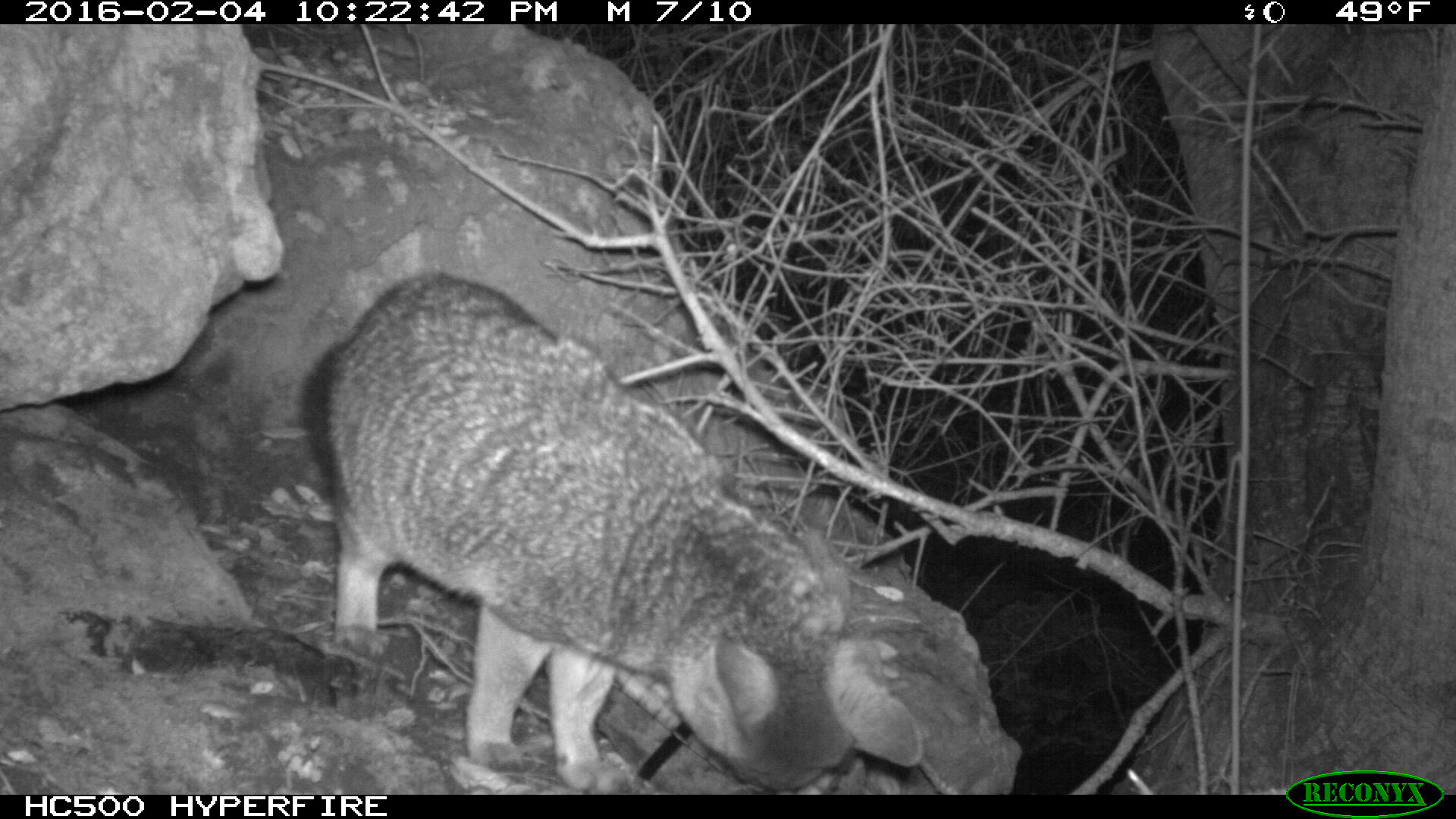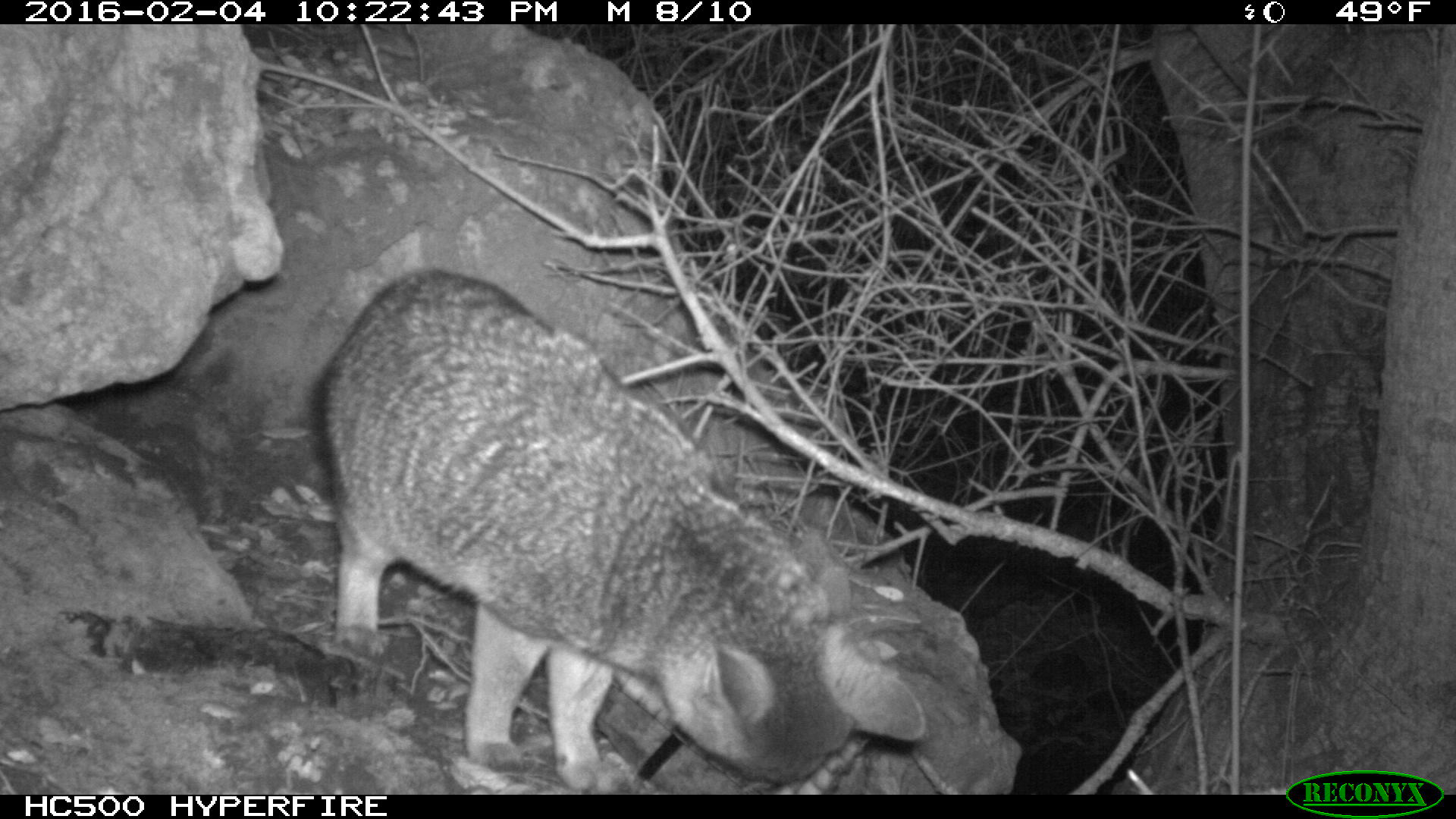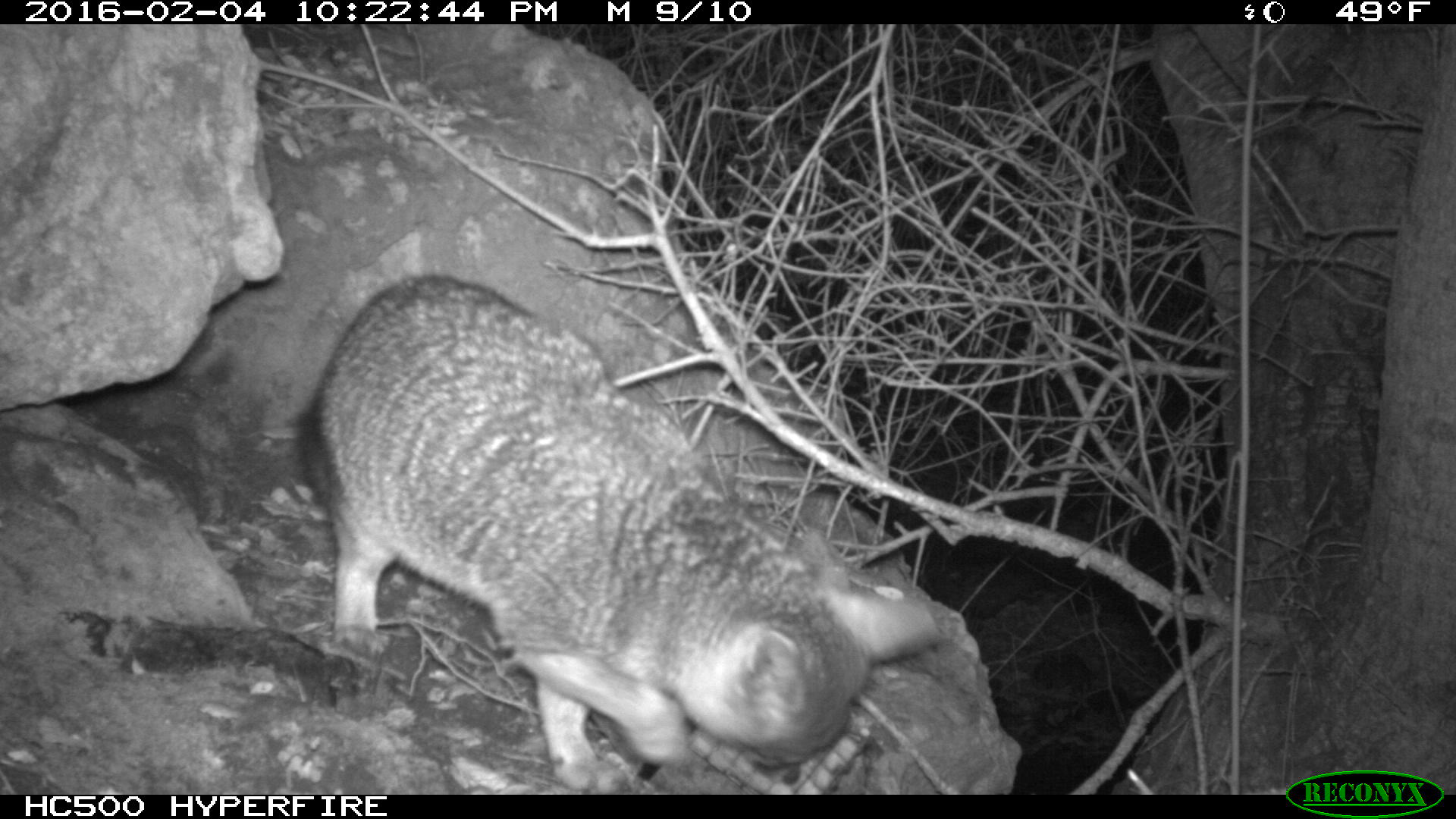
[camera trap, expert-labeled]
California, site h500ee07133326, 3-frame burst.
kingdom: Animalia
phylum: Chordata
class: Mammalia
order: Carnivora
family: Canidae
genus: Urocyon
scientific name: Urocyon littoralis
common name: island fox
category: fox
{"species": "fox (island fox) (Urocyon littoralis)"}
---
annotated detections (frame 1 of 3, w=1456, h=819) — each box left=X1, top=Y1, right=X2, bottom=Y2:
fox: left=298, top=272, right=924, bottom=794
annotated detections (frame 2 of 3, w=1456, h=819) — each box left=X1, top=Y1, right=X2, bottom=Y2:
fox: left=310, top=268, right=926, bottom=794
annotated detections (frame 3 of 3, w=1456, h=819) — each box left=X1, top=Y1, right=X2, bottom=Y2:
fox: left=293, top=272, right=942, bottom=792